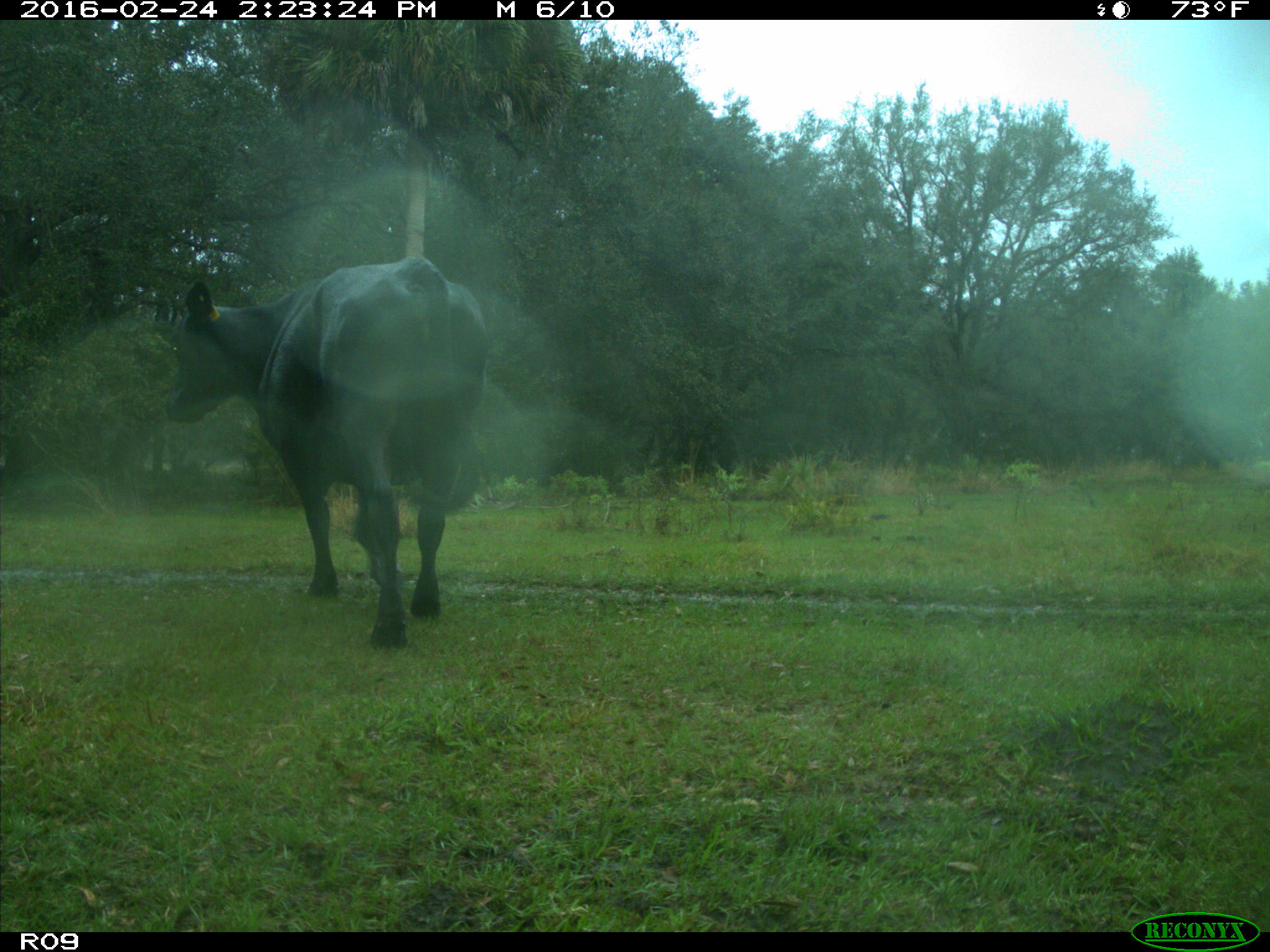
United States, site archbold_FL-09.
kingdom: Animalia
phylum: Chordata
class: Mammalia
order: Artiodactyla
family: Bovidae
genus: Bos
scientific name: Bos taurus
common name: domestic cow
Bos taurus (domestic cow).